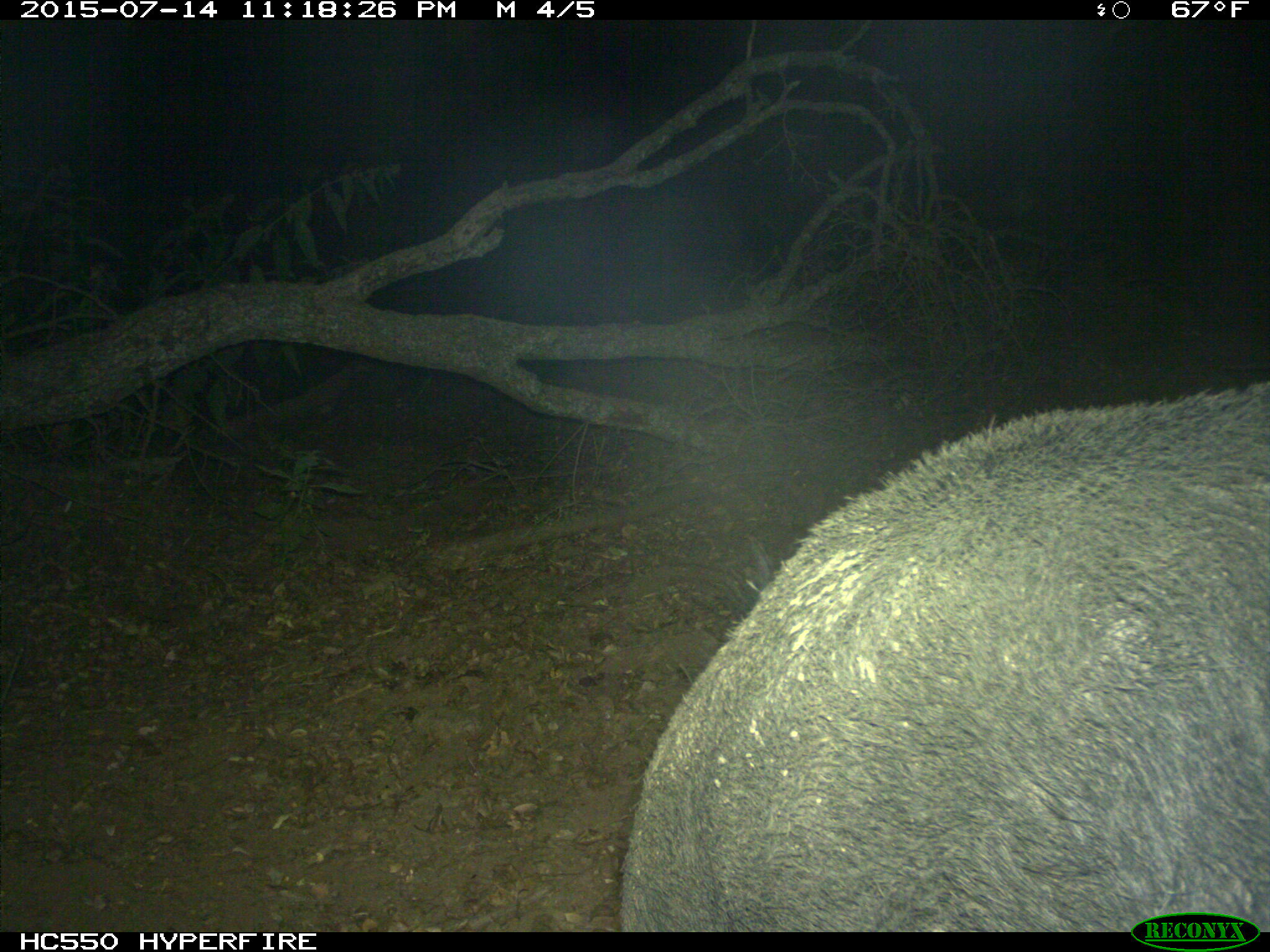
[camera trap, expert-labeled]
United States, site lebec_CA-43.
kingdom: Animalia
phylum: Chordata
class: Mammalia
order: Artiodactyla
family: Suidae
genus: Sus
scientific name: Sus scrofa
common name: wild boar